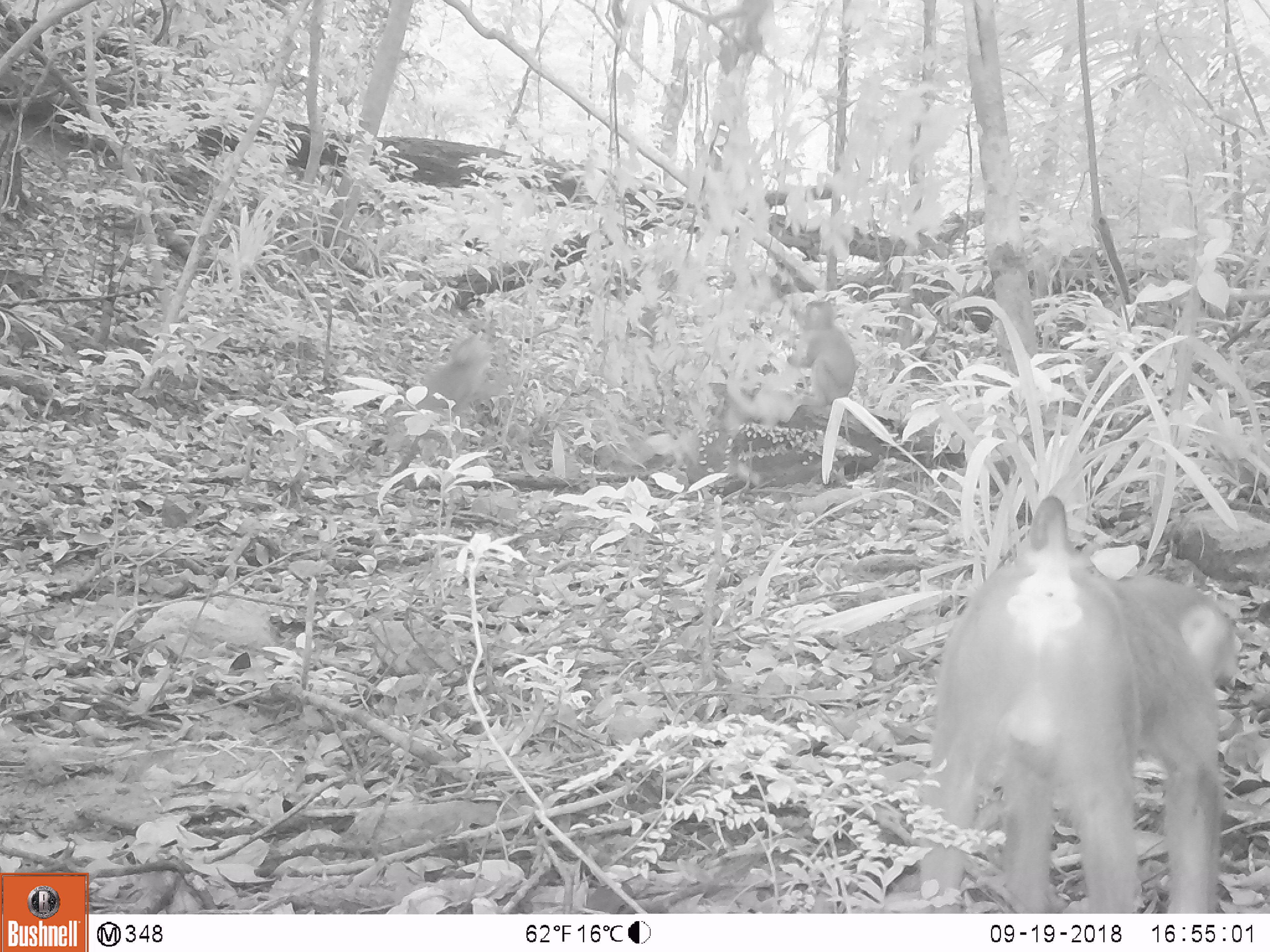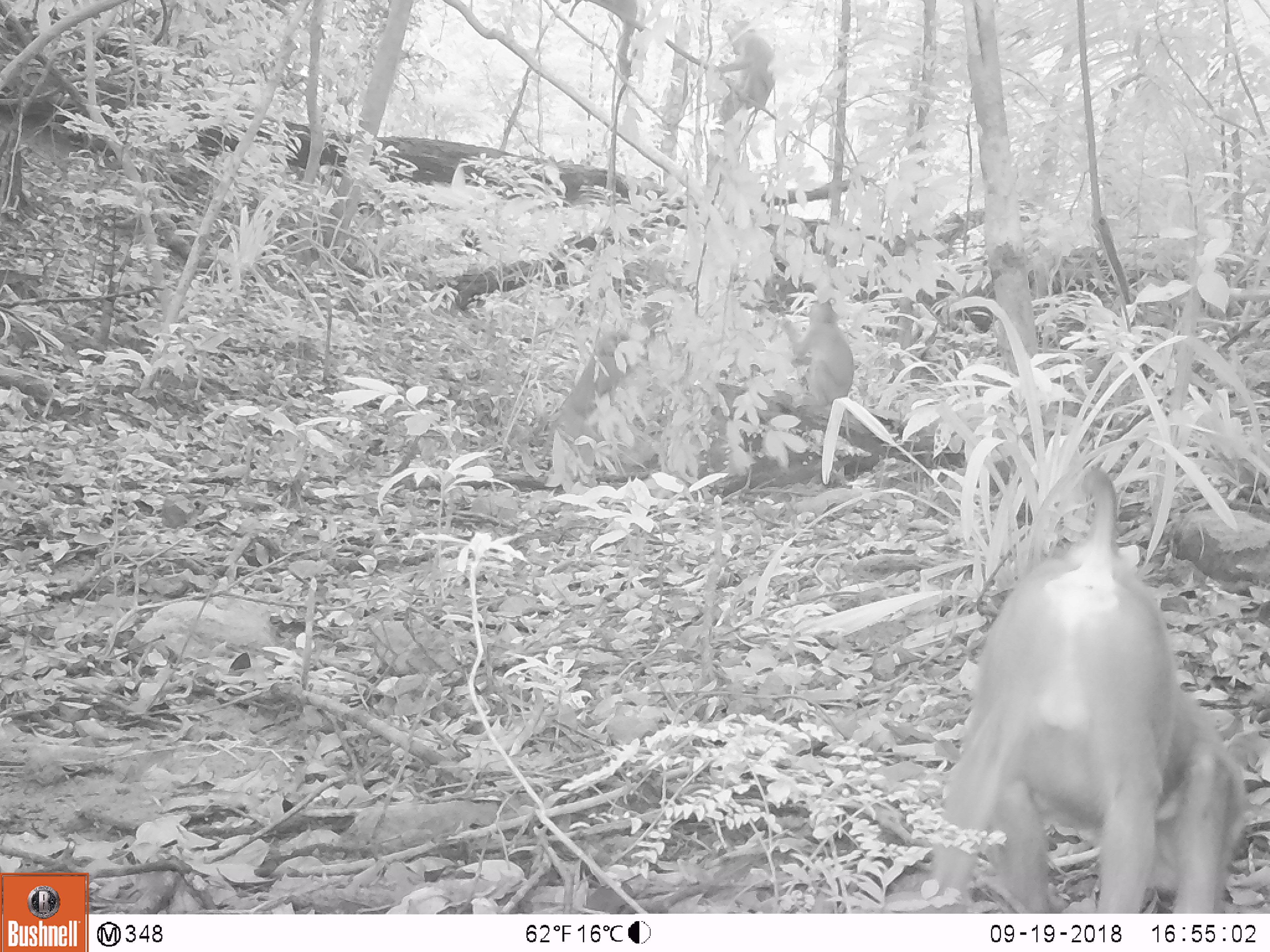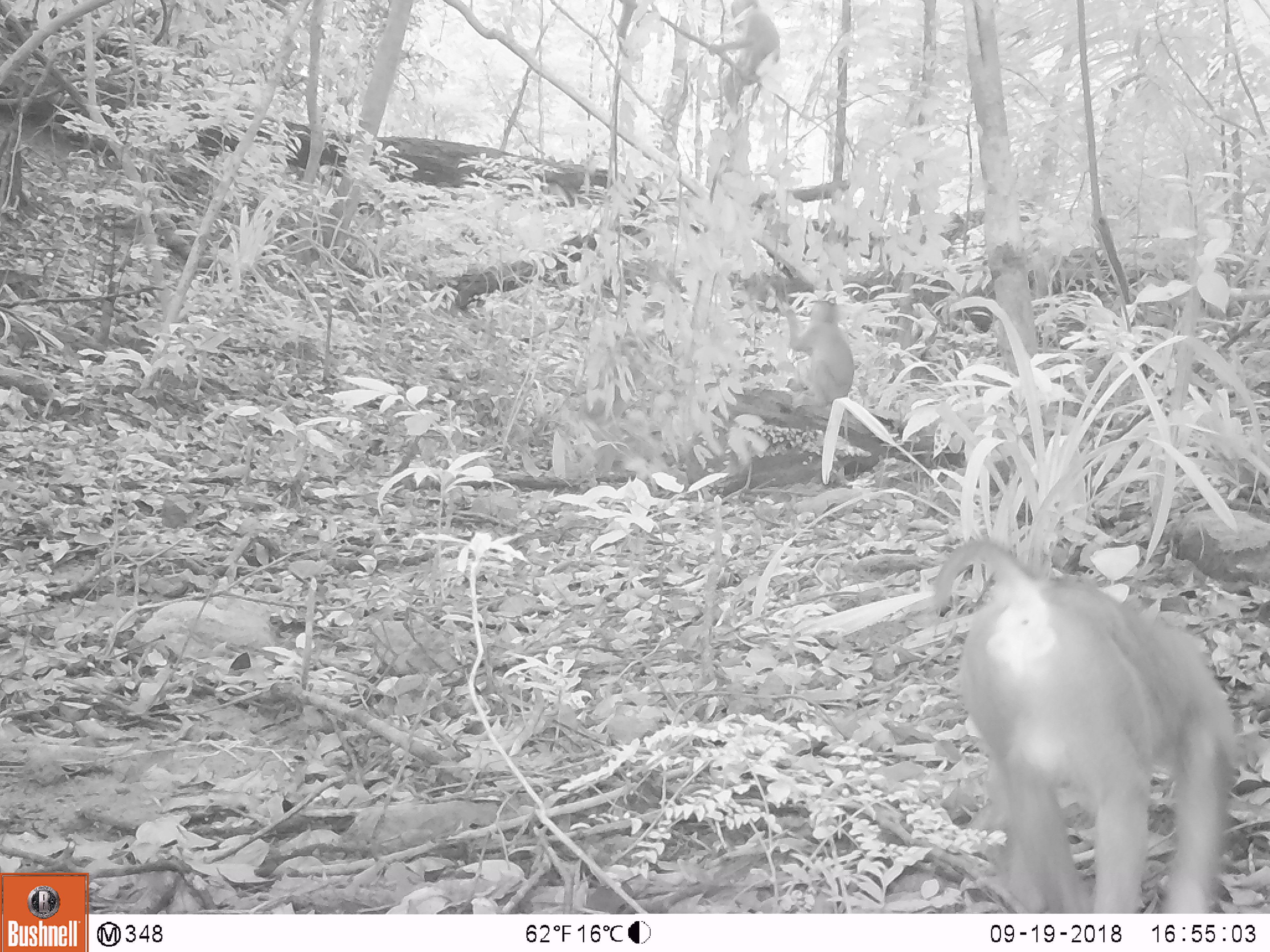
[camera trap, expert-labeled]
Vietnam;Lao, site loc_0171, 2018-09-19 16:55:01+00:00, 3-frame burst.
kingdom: Animalia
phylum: Chordata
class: Mammalia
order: Primates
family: Cercopithecidae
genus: Macaca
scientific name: Macaca nemestrina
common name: pig-tailed macaque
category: pig tailed macaque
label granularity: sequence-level